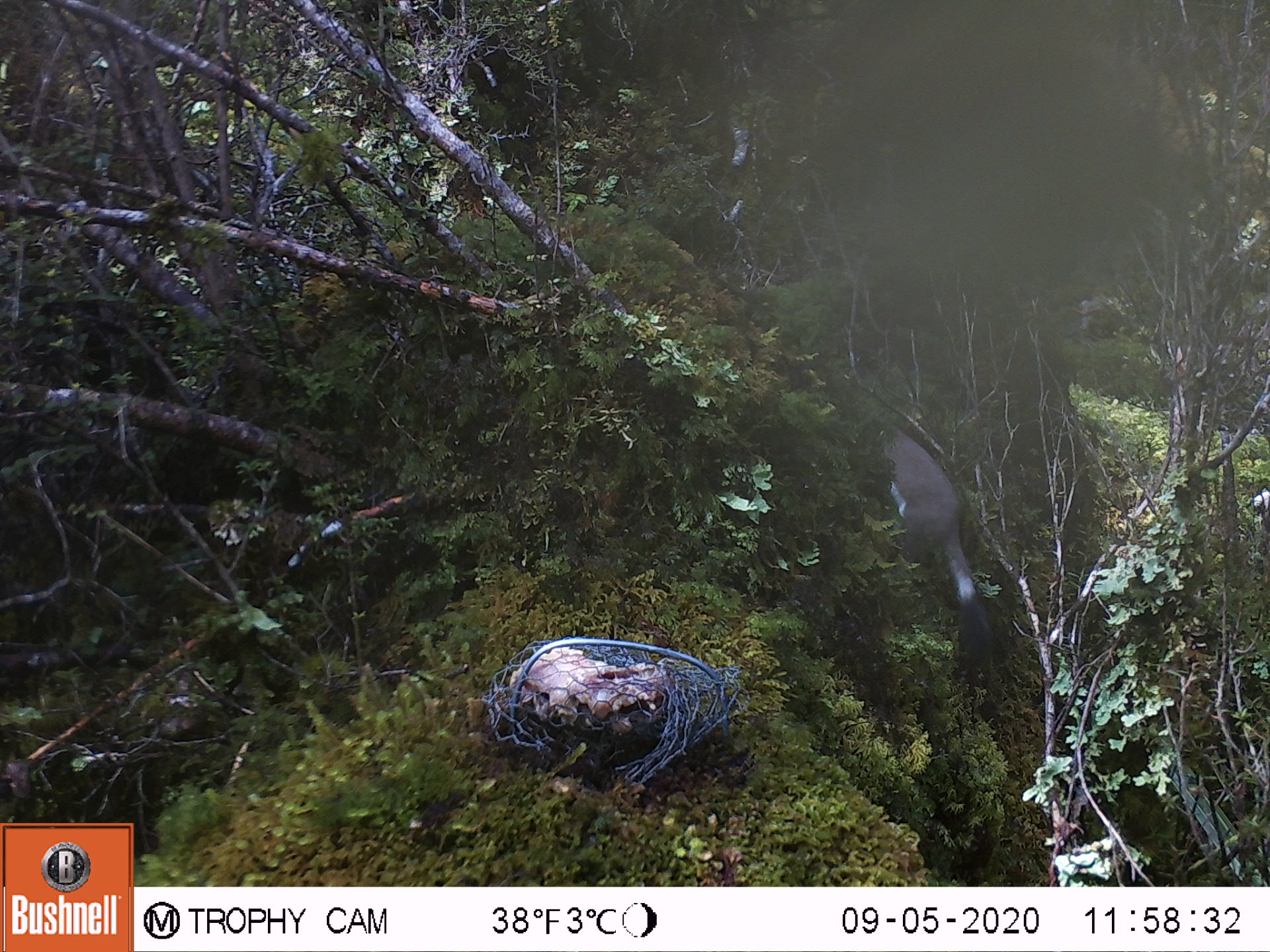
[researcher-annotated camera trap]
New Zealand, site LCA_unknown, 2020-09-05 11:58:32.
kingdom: Animalia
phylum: Chordata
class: Mammalia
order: Carnivora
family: Mustelidae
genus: Mustela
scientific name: Mustela erminea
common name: stoat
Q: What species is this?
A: Stoat (Mustela erminea).